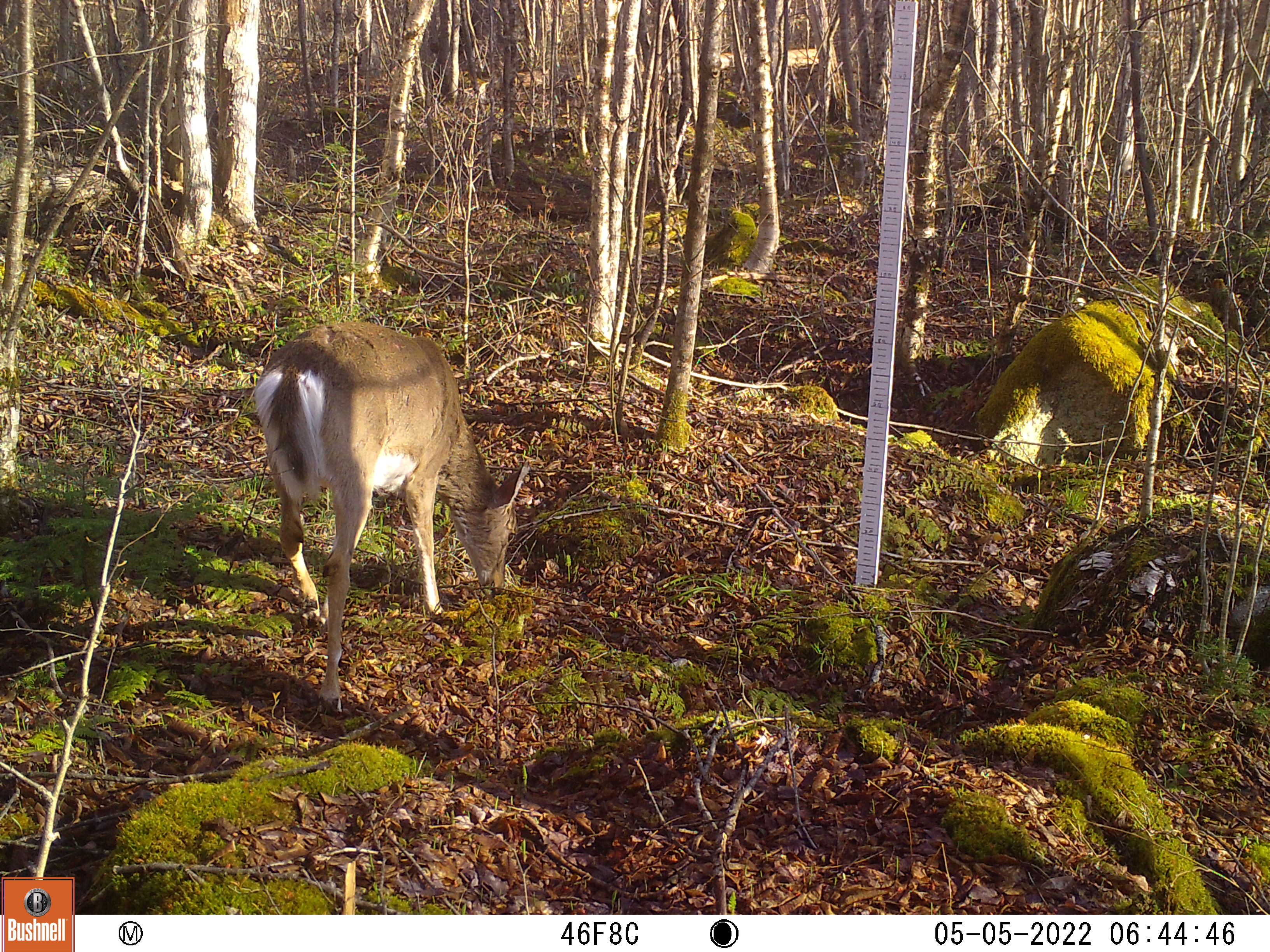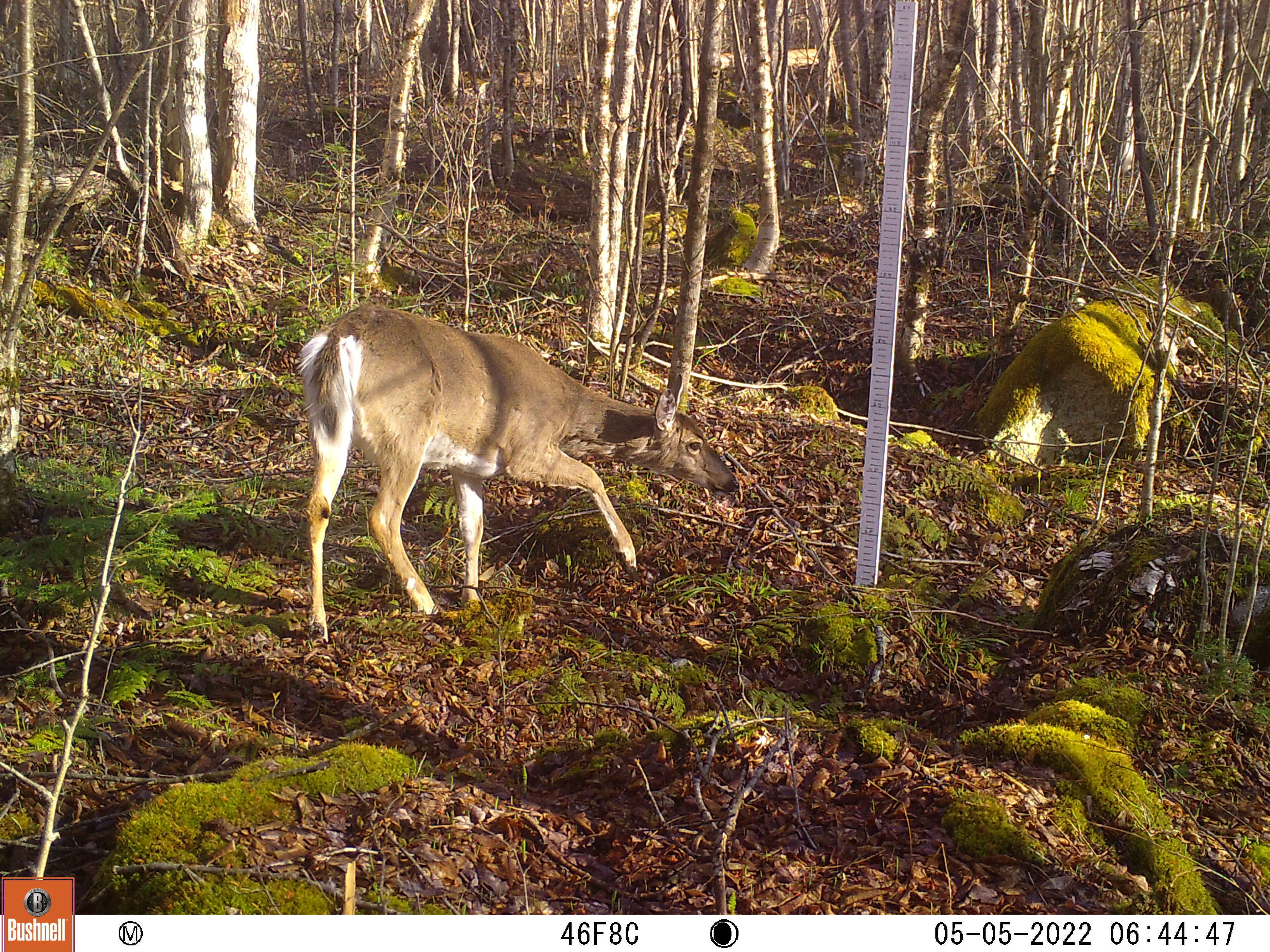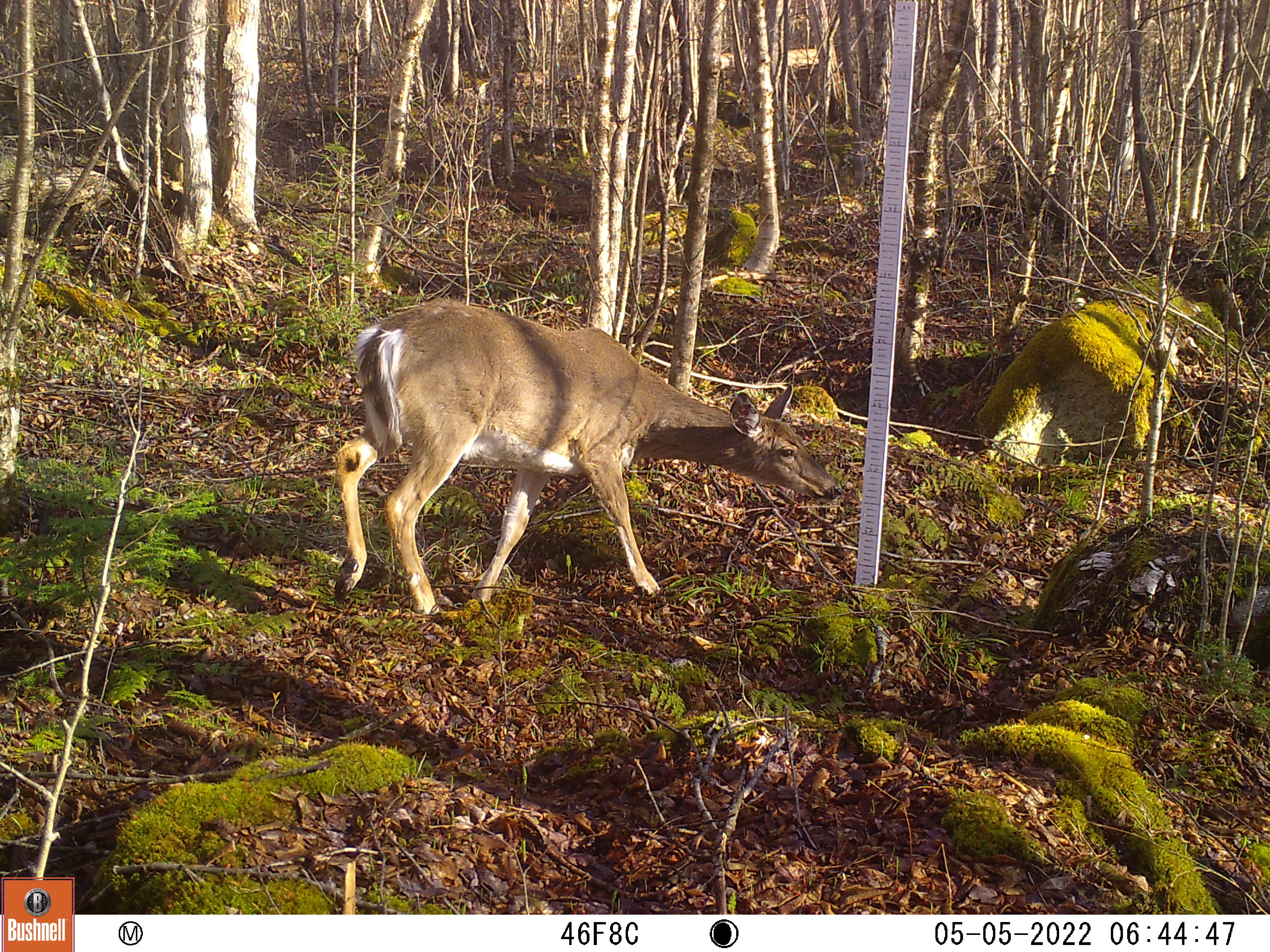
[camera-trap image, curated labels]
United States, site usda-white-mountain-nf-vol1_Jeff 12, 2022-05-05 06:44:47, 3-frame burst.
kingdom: Animalia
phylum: Chordata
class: Mammalia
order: Artiodactyla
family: Cervidae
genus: Odocoileus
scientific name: Odocoileus virginianus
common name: white-tailed deer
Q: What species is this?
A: White-tailed deer (Odocoileus virginianus).